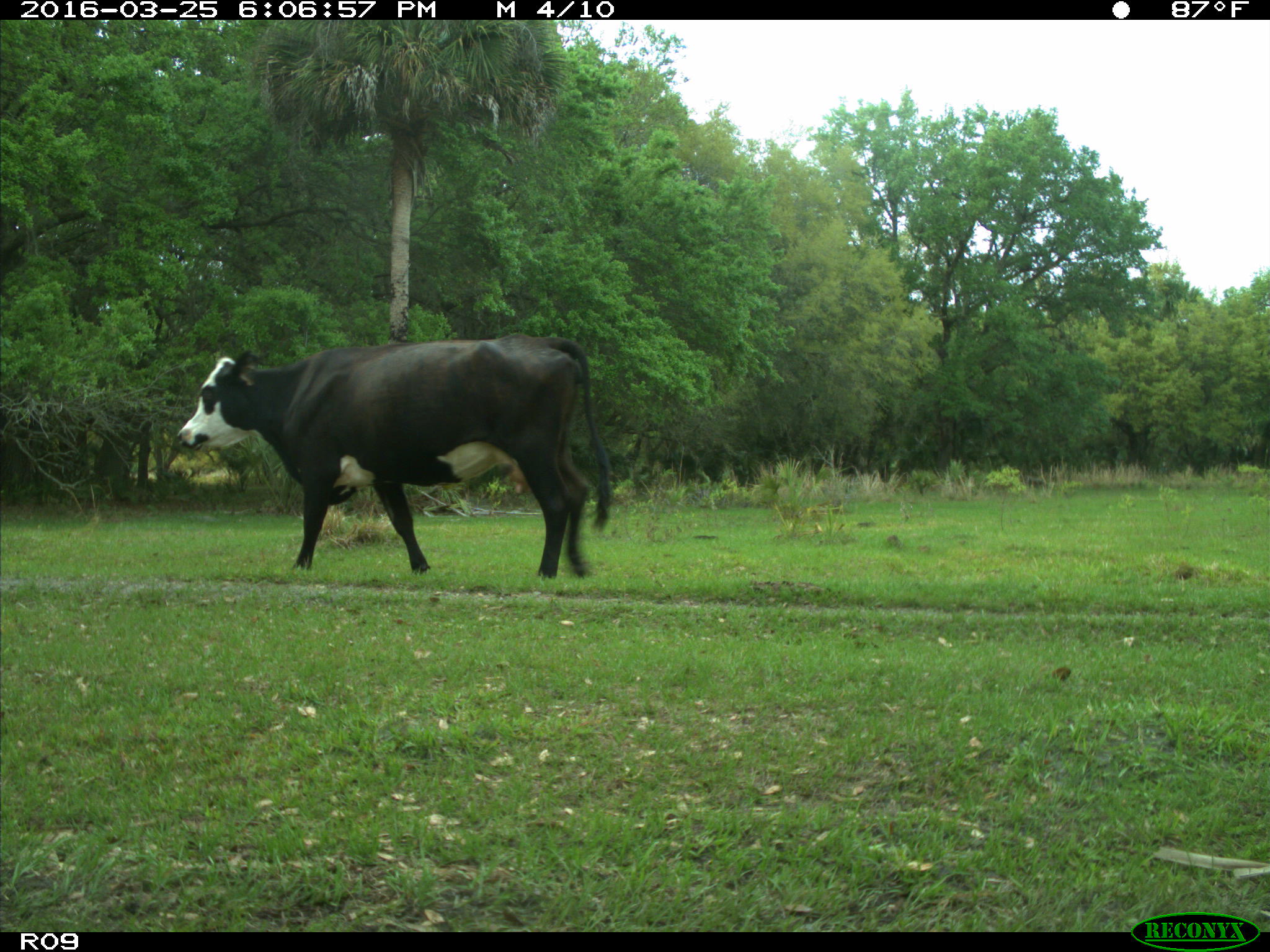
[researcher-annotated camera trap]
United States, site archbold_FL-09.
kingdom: Animalia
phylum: Chordata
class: Mammalia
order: Artiodactyla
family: Bovidae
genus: Bos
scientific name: Bos taurus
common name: domestic cow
Bos taurus (domestic cow).